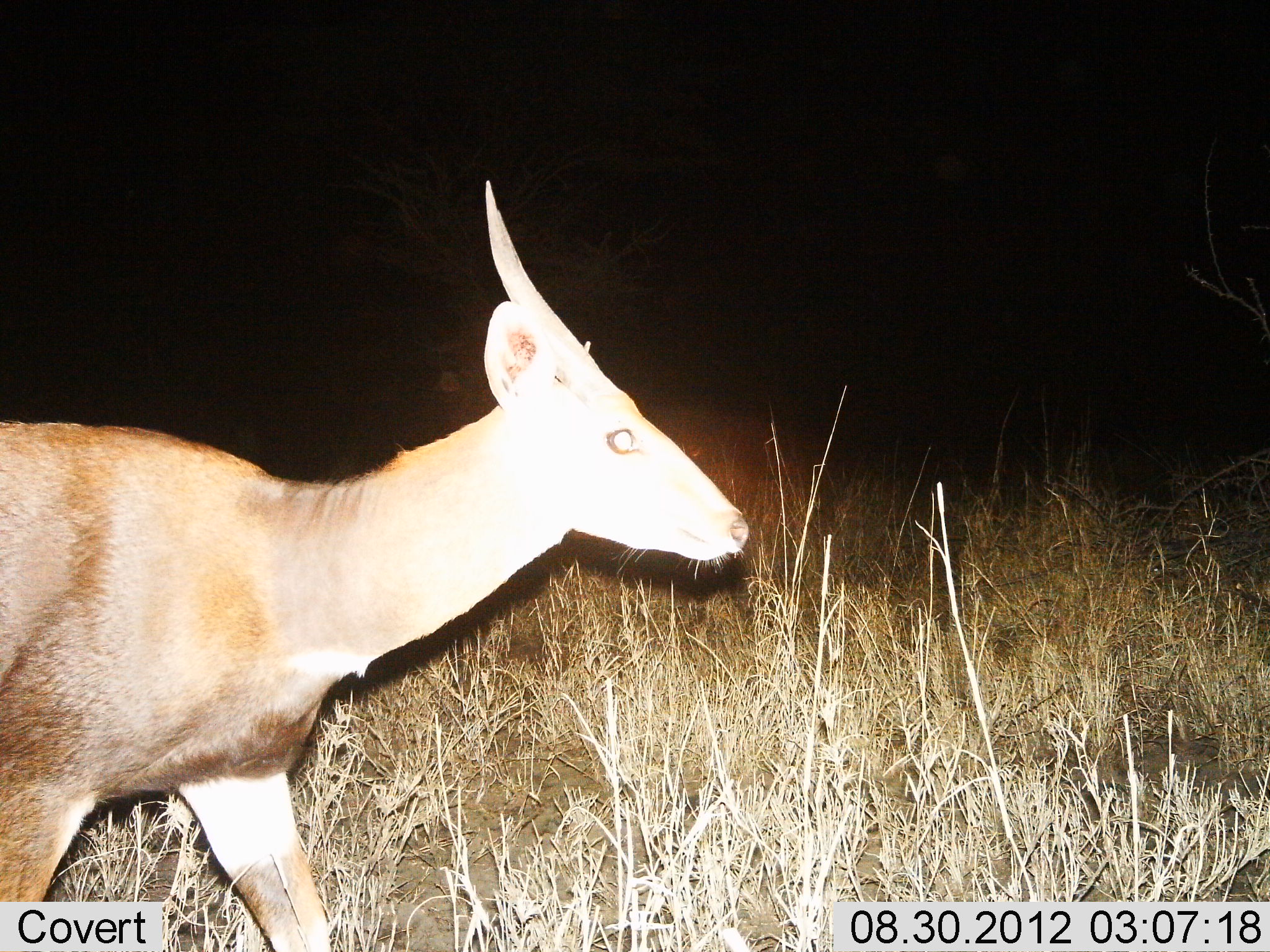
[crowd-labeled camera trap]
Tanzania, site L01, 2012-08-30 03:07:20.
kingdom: Animalia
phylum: Chordata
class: Mammalia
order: Artiodactyla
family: Bovidae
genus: Tragelaphus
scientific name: Tragelaphus scriptus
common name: bushbuck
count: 1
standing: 10%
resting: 0%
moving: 100%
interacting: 0%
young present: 0%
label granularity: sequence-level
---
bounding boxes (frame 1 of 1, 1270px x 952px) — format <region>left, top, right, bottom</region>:
animal: <region>0, 178, 751, 951</region>